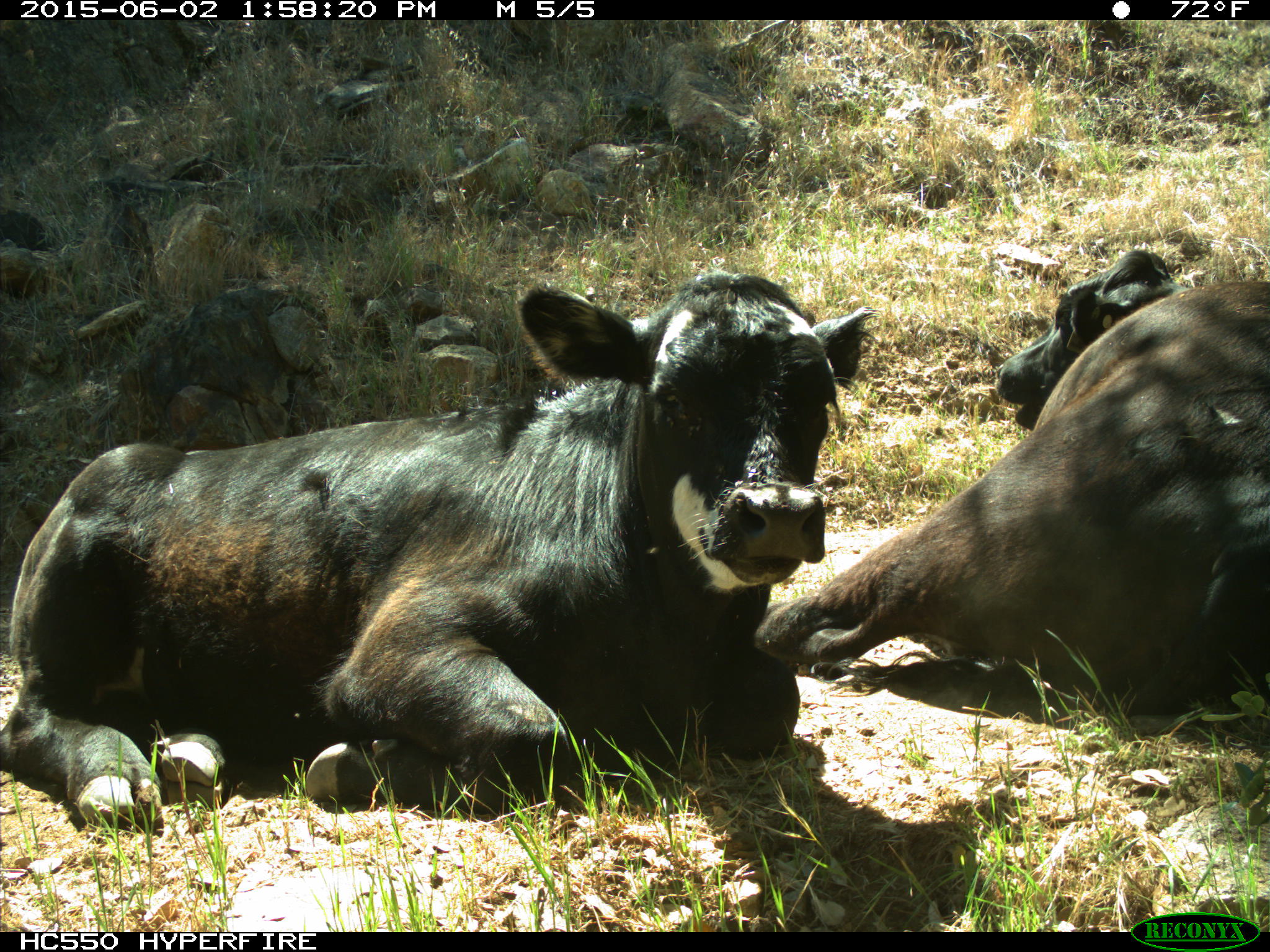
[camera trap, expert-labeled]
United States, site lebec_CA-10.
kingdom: Animalia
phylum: Chordata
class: Mammalia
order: Artiodactyla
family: Bovidae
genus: Bos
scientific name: Bos taurus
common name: domestic cow